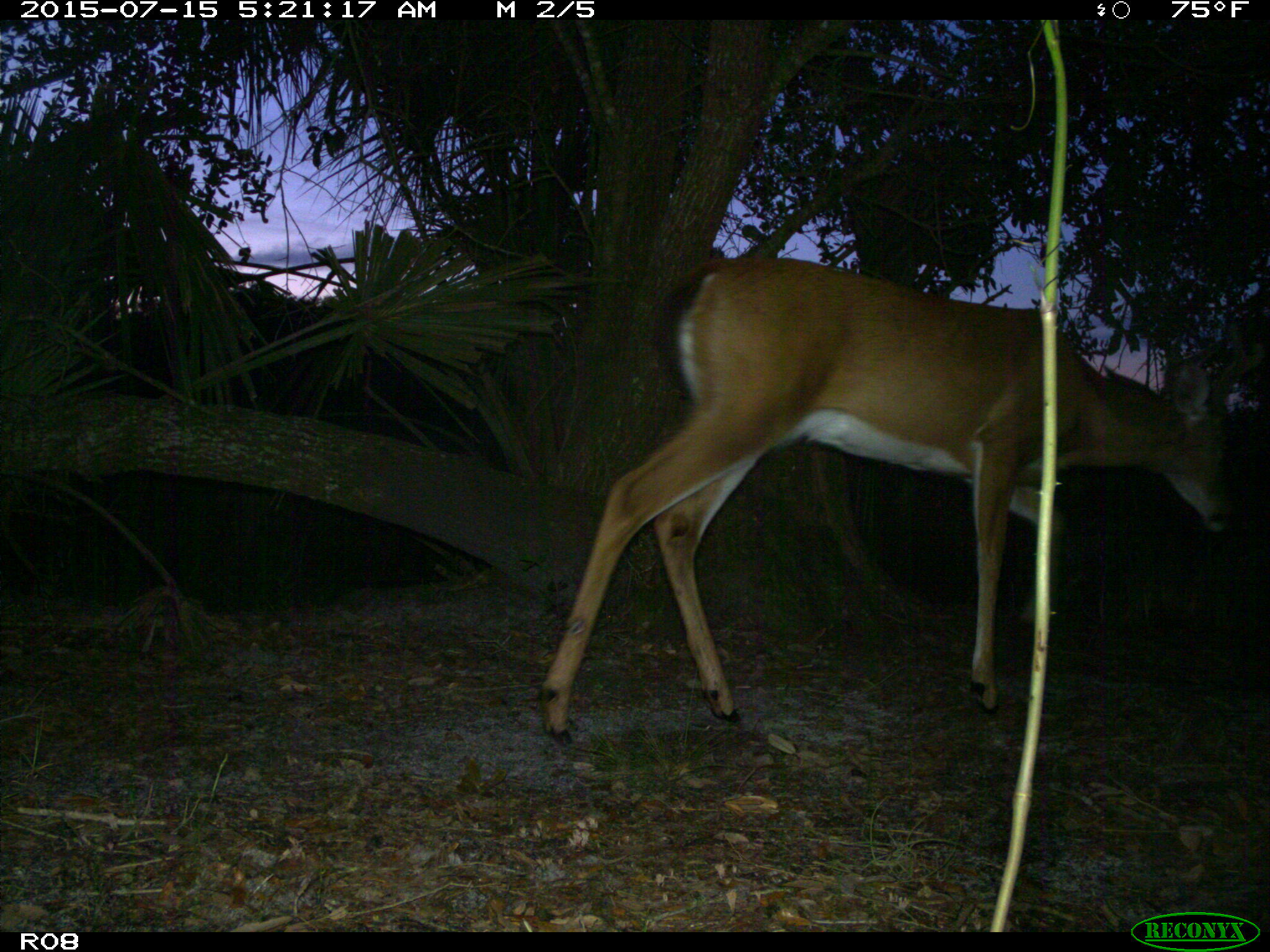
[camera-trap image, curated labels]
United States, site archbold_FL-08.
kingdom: Animalia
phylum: Chordata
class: Mammalia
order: Artiodactyla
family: Cervidae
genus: Odocoileus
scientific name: Odocoileus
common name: deer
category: unidentified deer